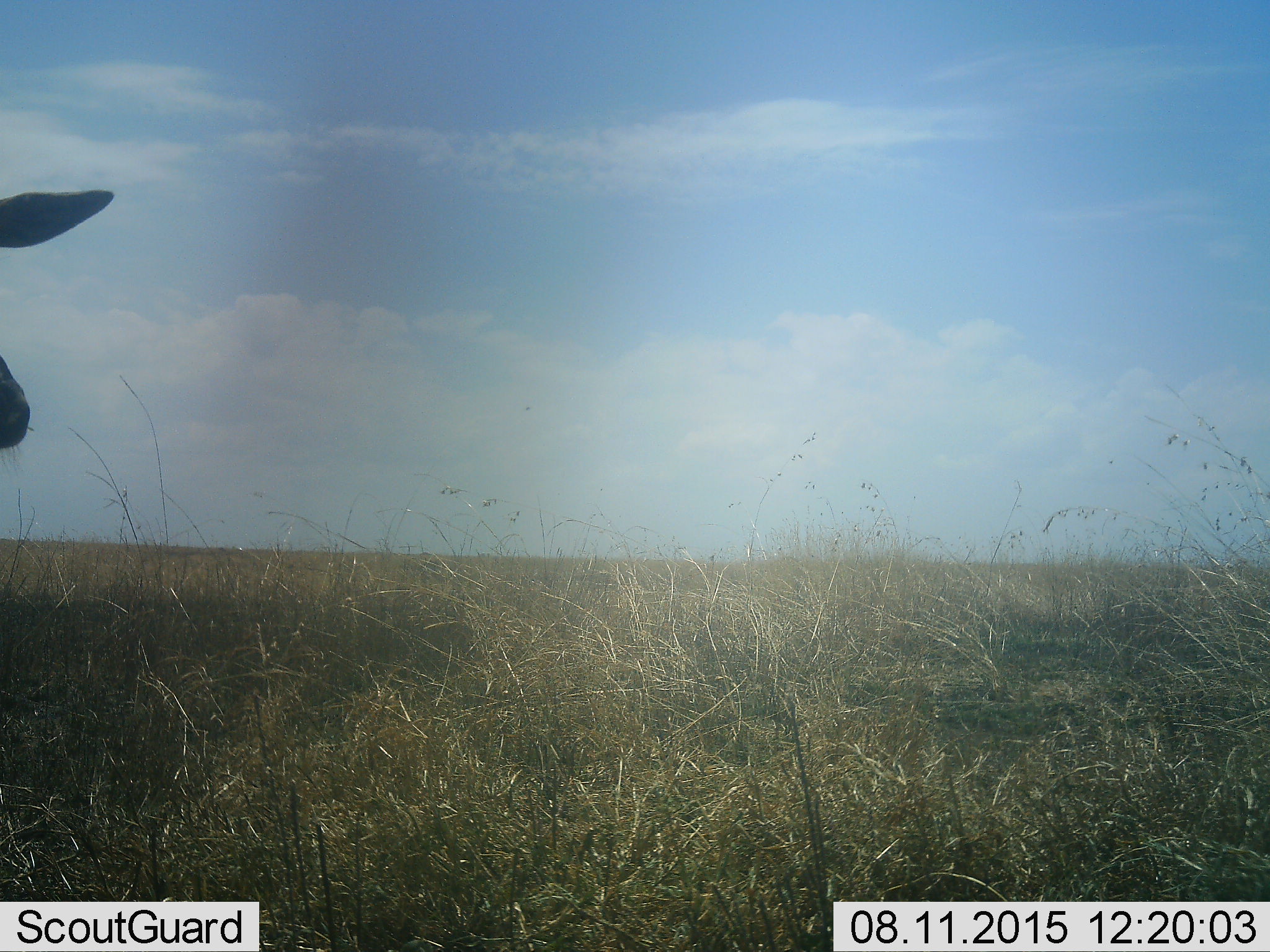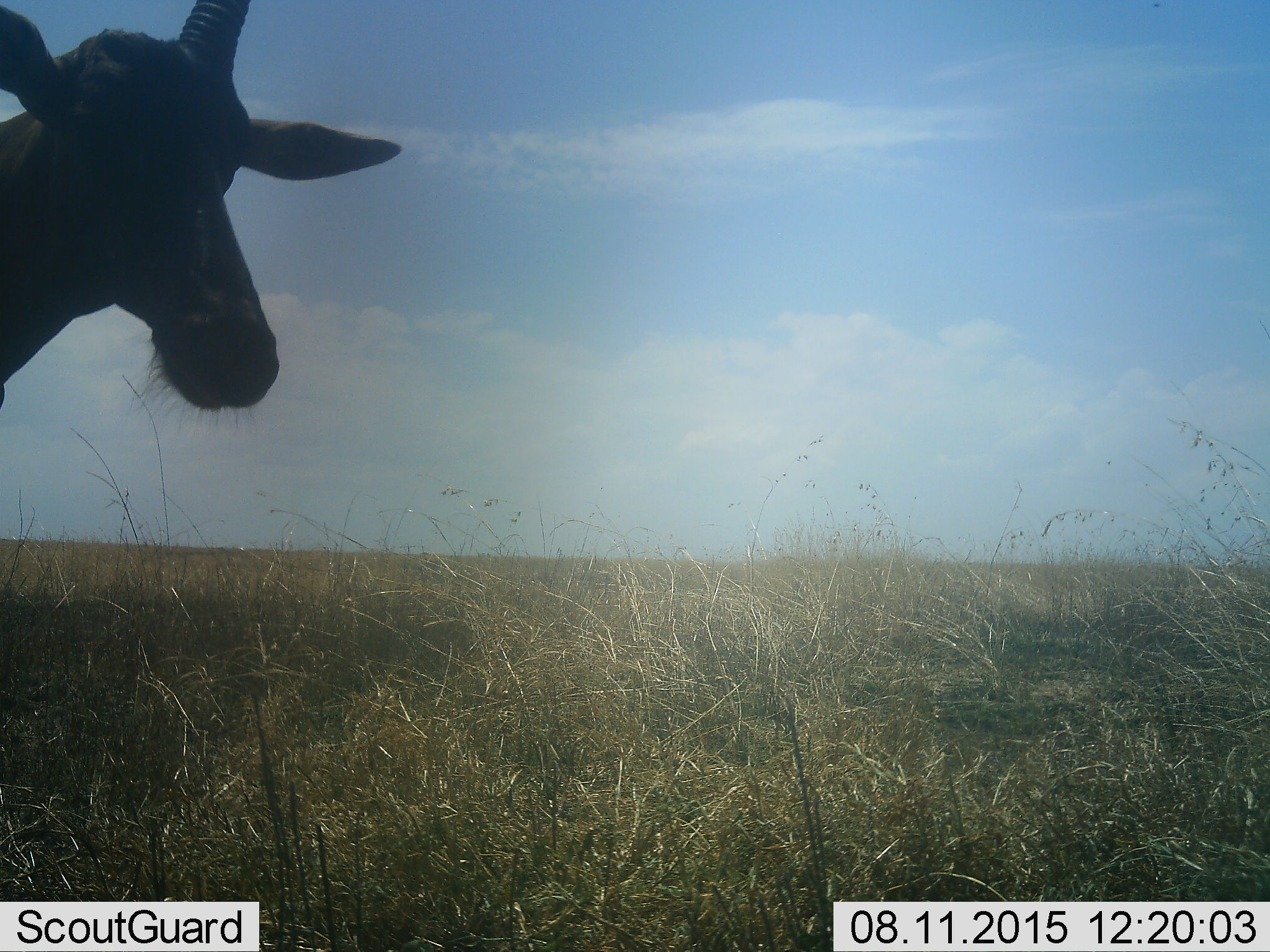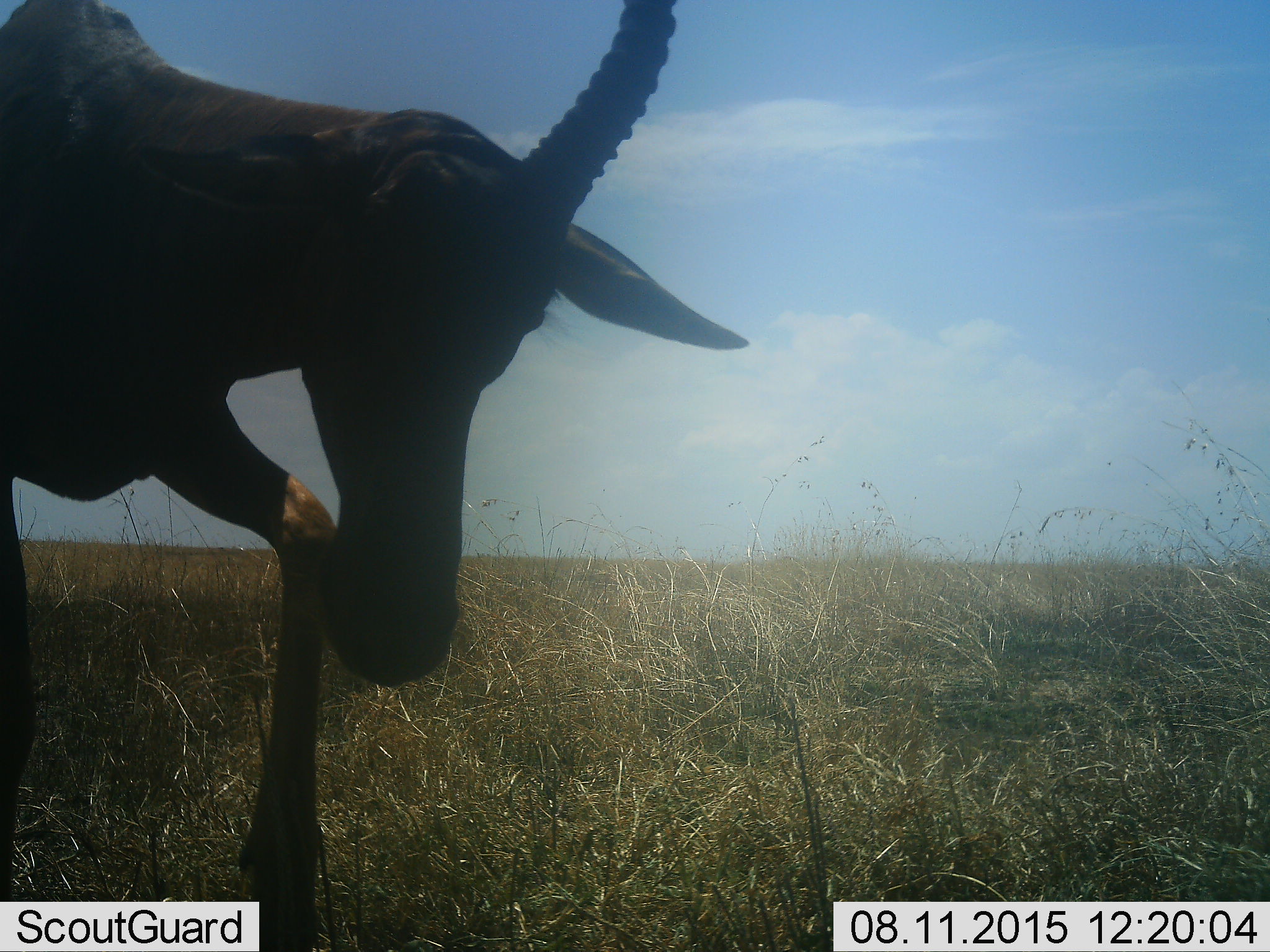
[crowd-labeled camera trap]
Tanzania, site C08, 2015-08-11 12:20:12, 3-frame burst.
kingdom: Animalia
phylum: Chordata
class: Mammalia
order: Artiodactyla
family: Bovidae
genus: Damaliscus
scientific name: Damaliscus lunatus jimela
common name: topi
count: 1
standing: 0%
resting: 0%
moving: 100%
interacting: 0%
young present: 0%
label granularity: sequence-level